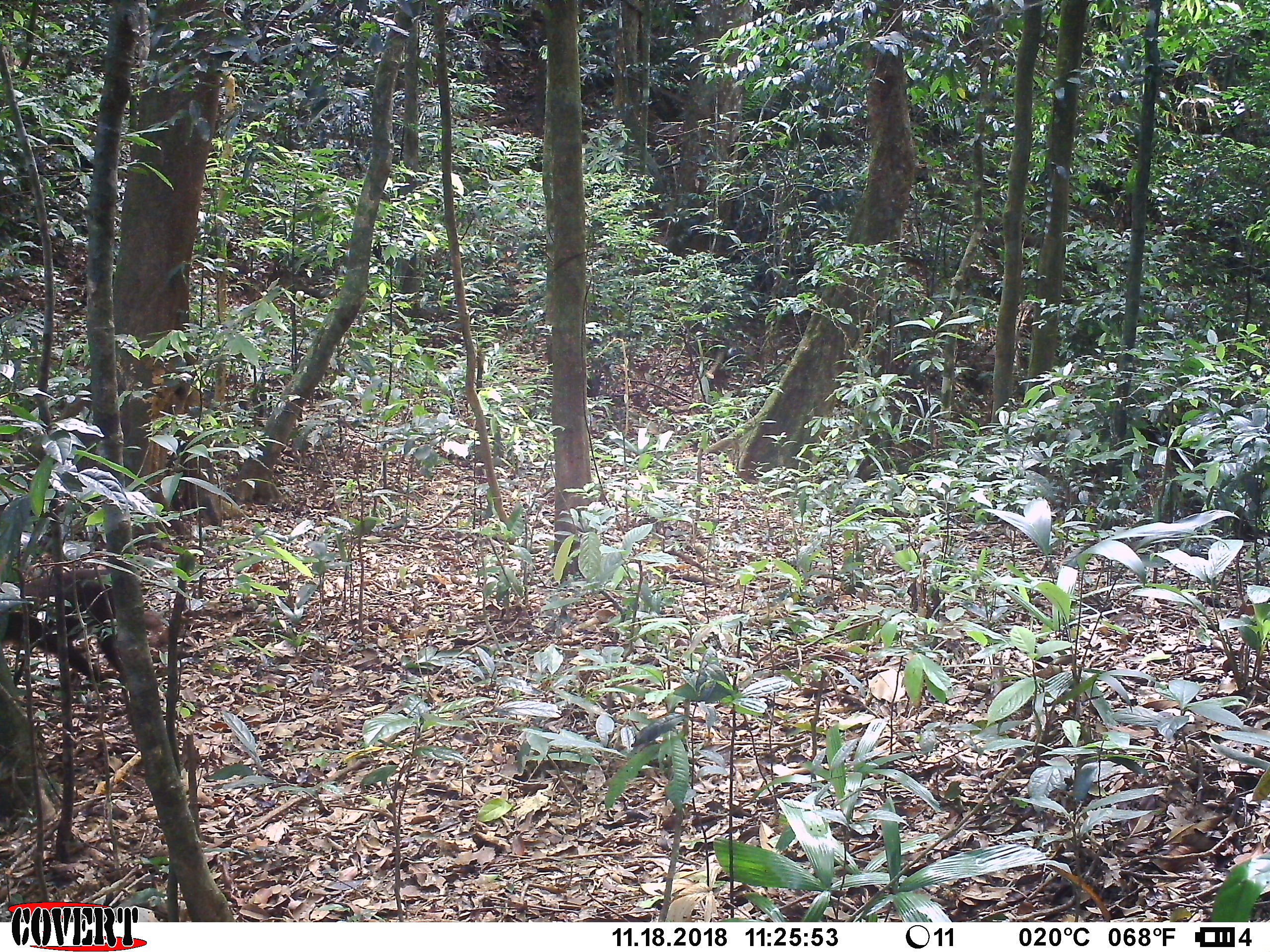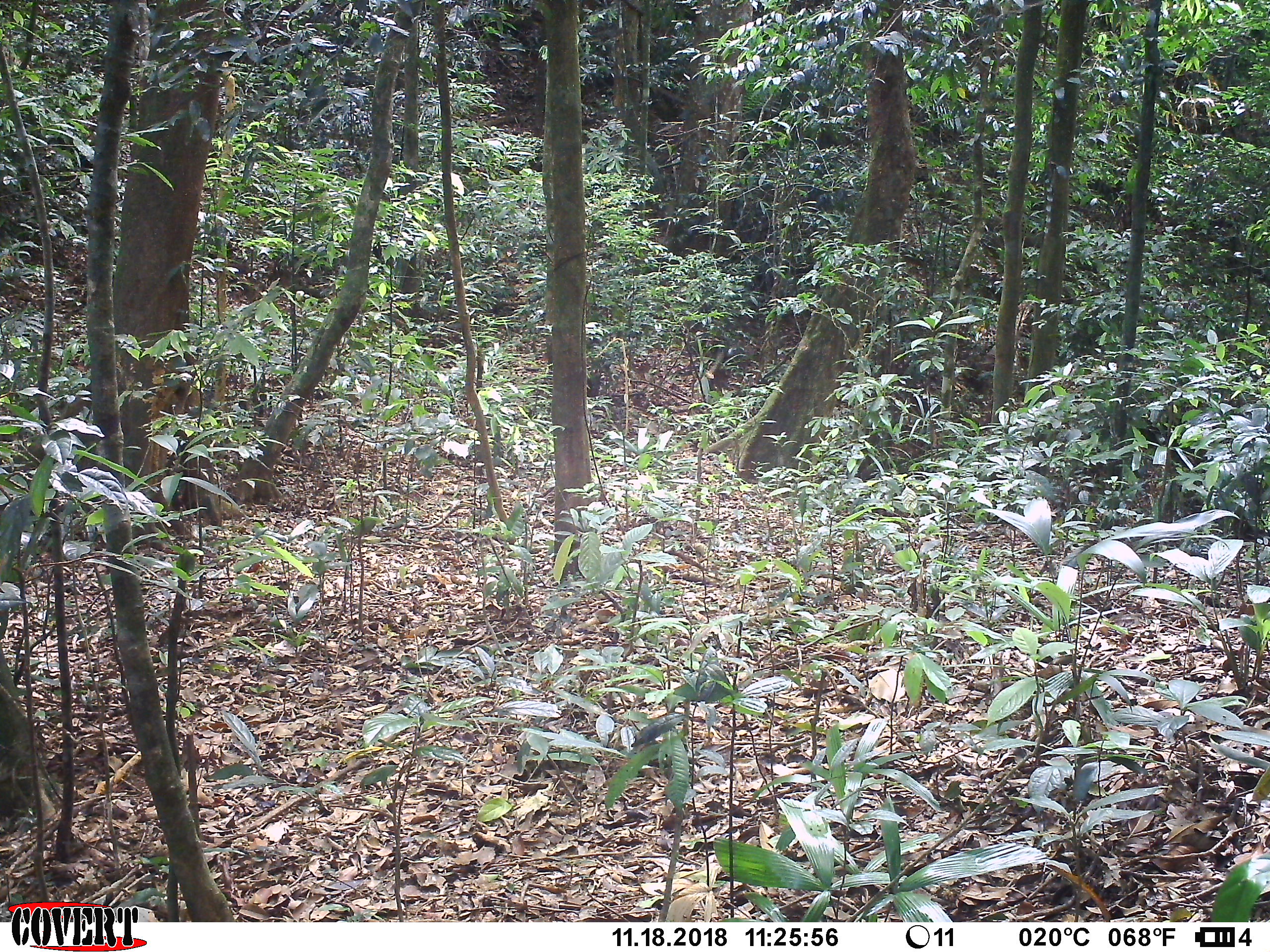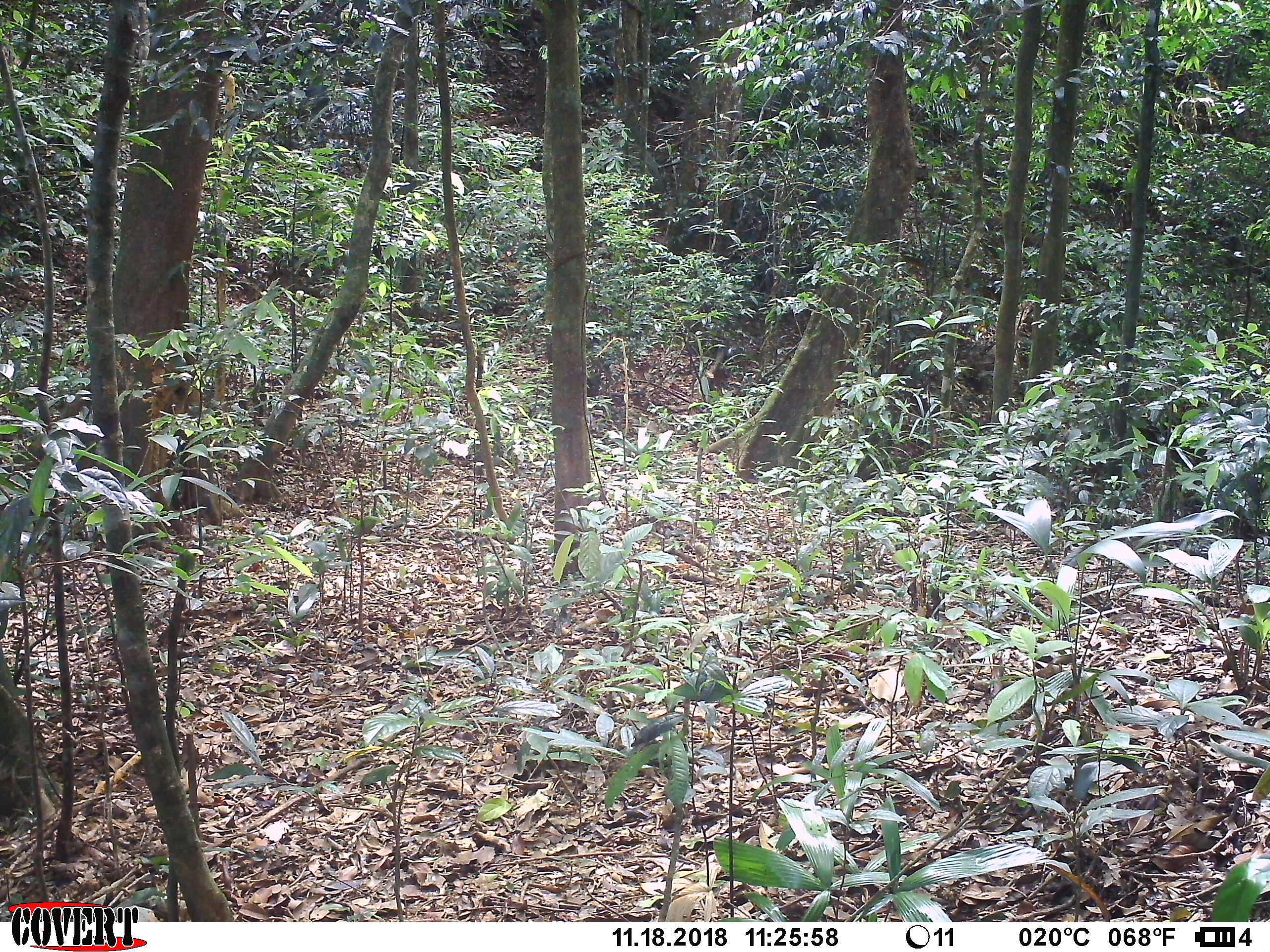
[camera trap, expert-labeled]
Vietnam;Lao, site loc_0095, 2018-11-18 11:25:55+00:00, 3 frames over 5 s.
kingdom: Animalia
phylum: Chordata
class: Mammalia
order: Primates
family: Cercopithecidae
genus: Macaca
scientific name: Macaca arctoides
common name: stump-tailed macaque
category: stump tailed macaque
Stump tailed macaque (stump-tailed macaque) (Macaca arctoides). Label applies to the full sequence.